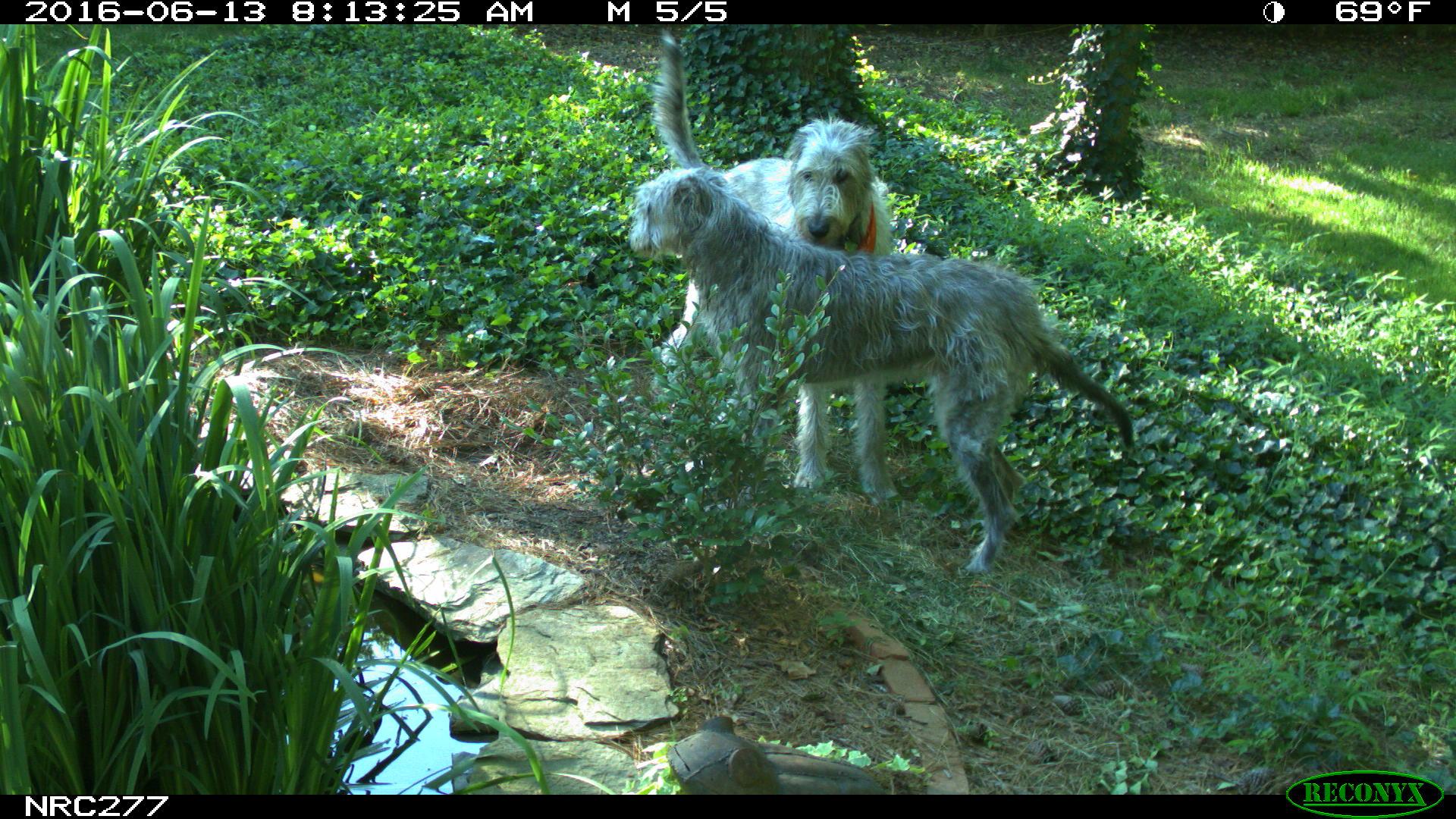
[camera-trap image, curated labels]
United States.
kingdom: Animalia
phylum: Chordata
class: Mammalia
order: Carnivora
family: Canidae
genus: Canis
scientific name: Canis familiaris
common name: domestic dog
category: Dog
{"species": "Dog (domestic dog) (Canis familiaris)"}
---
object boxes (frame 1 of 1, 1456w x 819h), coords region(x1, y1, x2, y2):
Dog: region(617, 171, 1138, 581); region(648, 27, 904, 263)